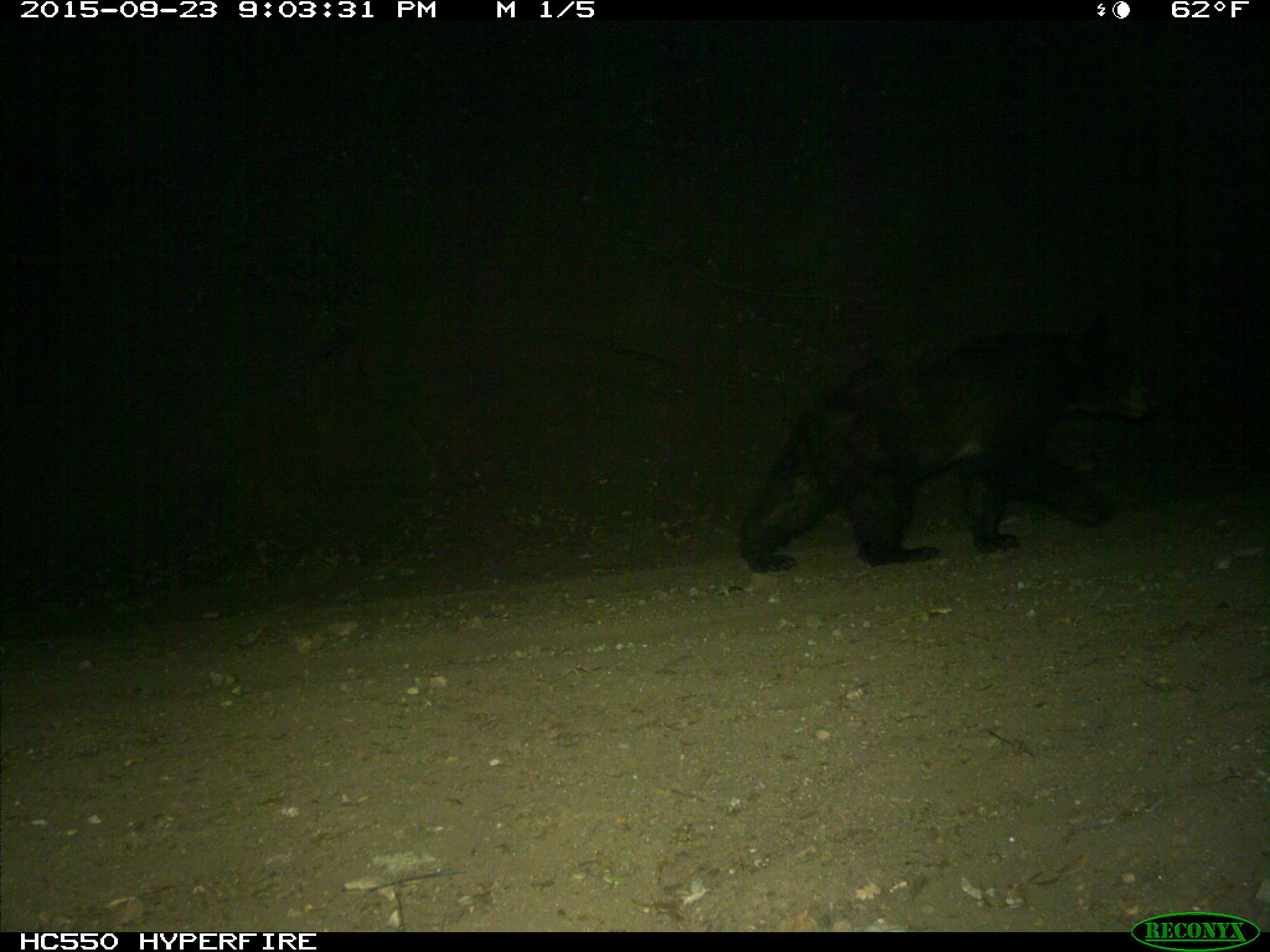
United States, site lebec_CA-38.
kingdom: Animalia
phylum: Chordata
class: Mammalia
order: Carnivora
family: Ursidae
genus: Ursus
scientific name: Ursus americanus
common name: american black bear